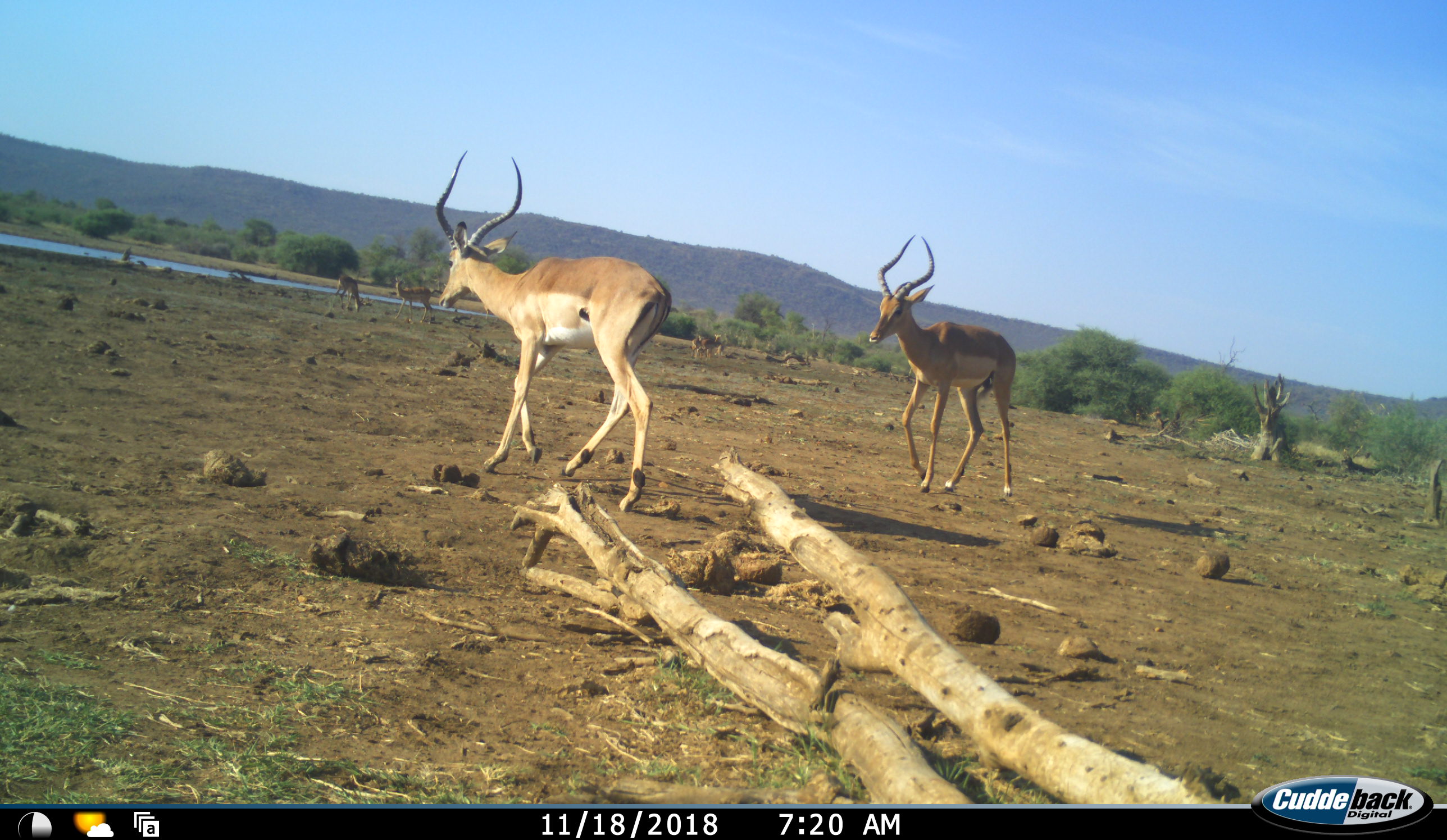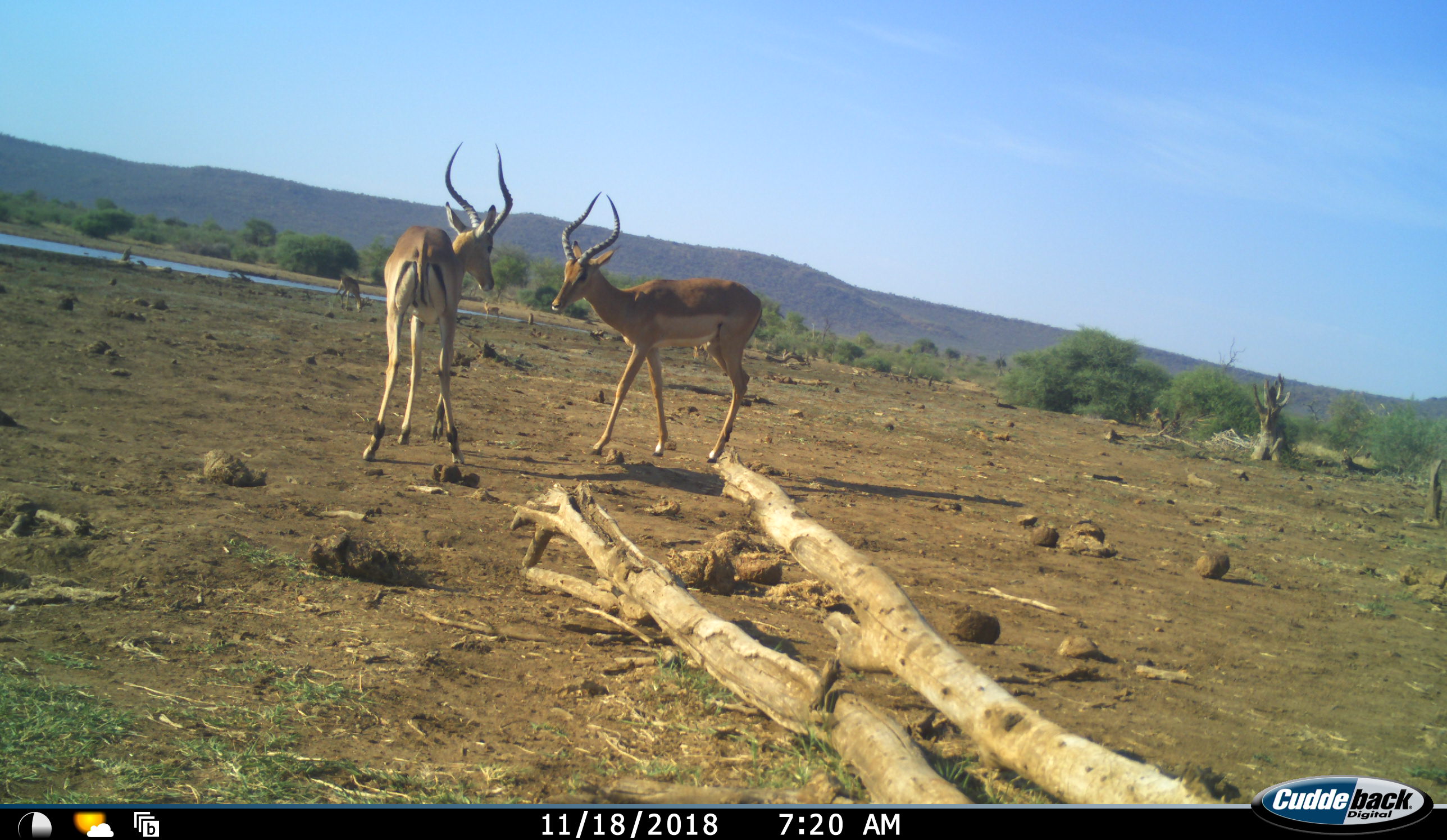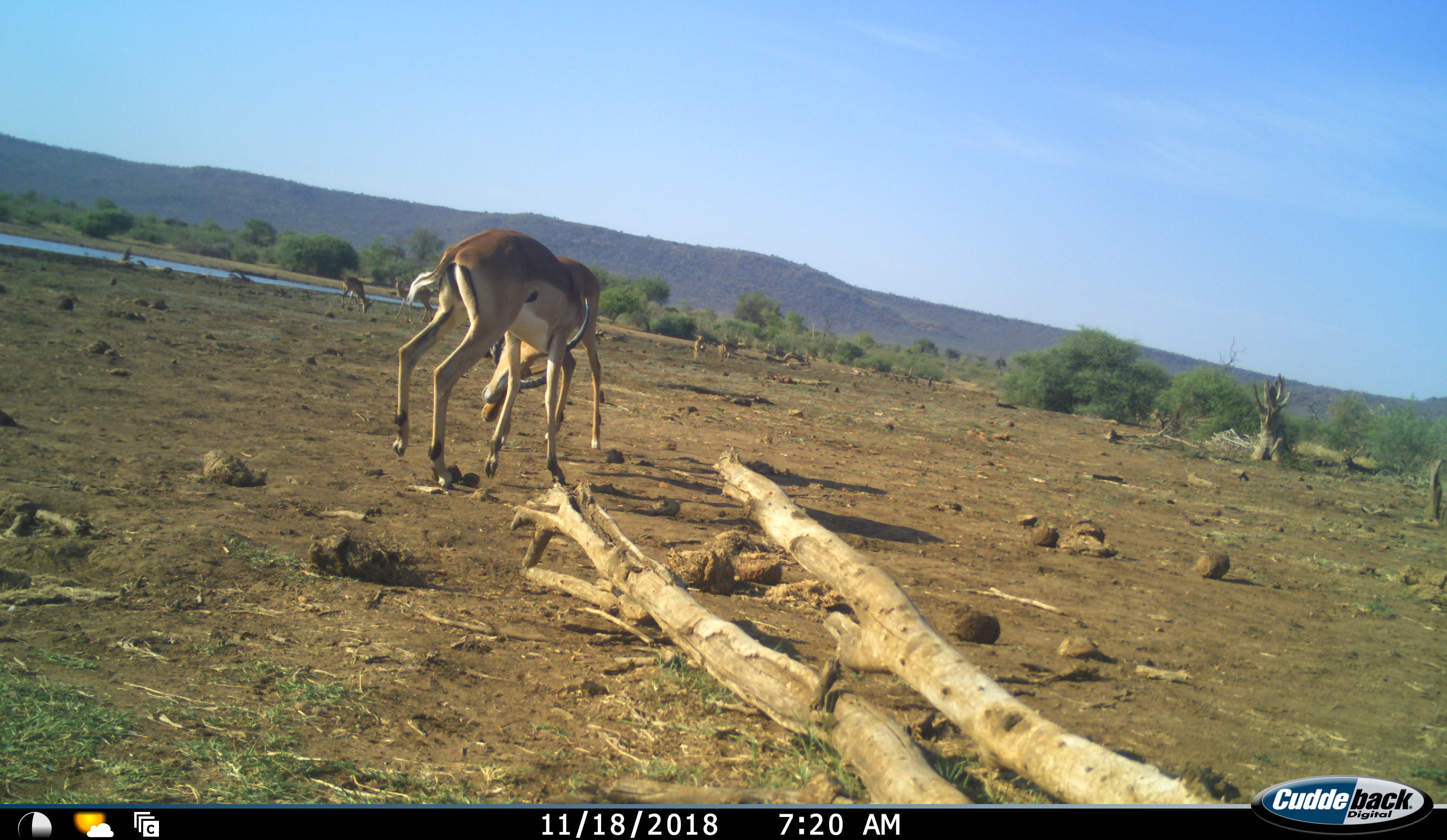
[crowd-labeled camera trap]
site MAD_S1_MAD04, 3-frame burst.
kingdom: Animalia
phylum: Chordata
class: Mammalia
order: Artiodactyla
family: Bovidae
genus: Aepyceros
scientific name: Aepyceros melampus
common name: impala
Impala (Aepyceros melampus), count 6. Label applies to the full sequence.